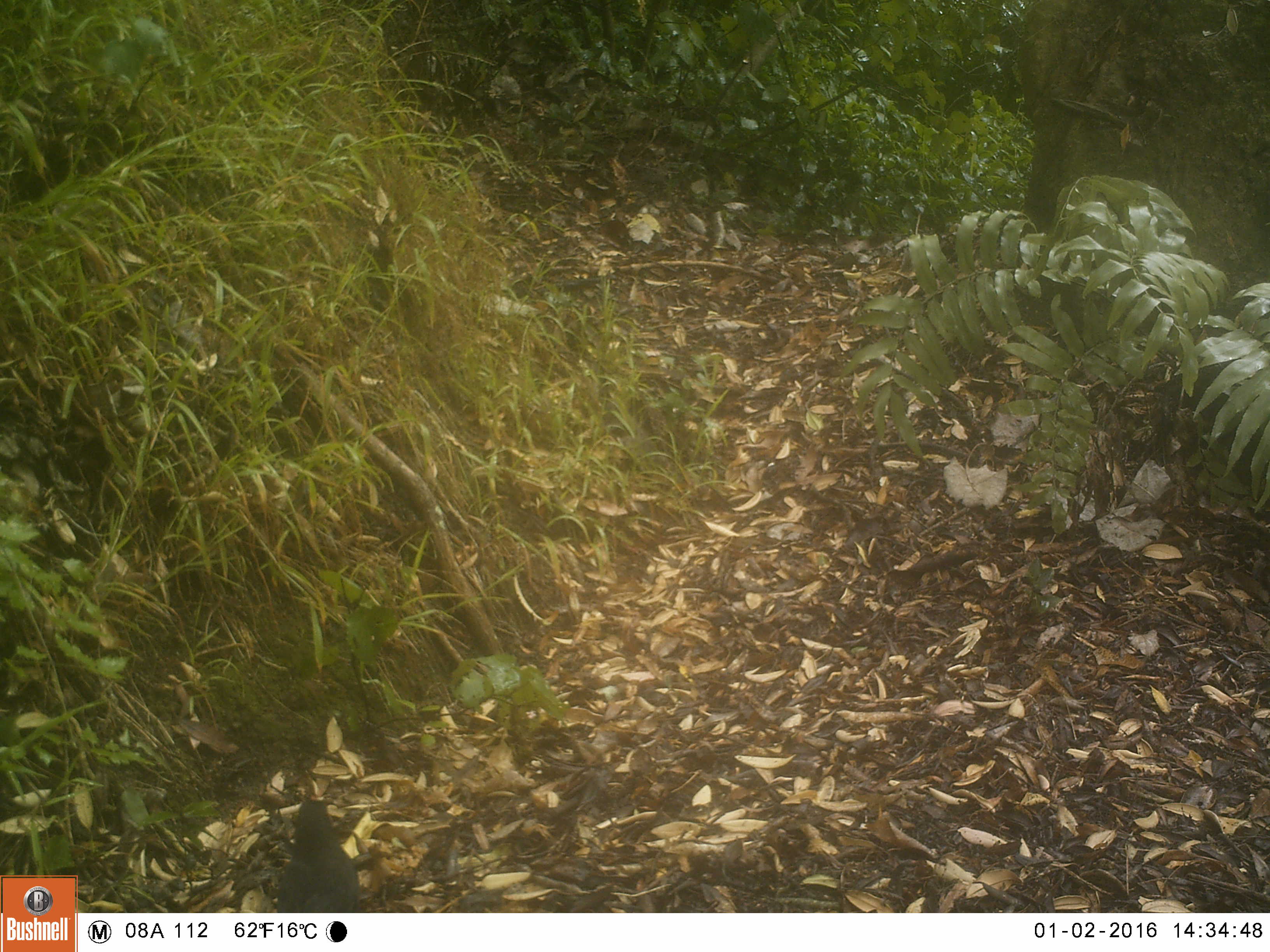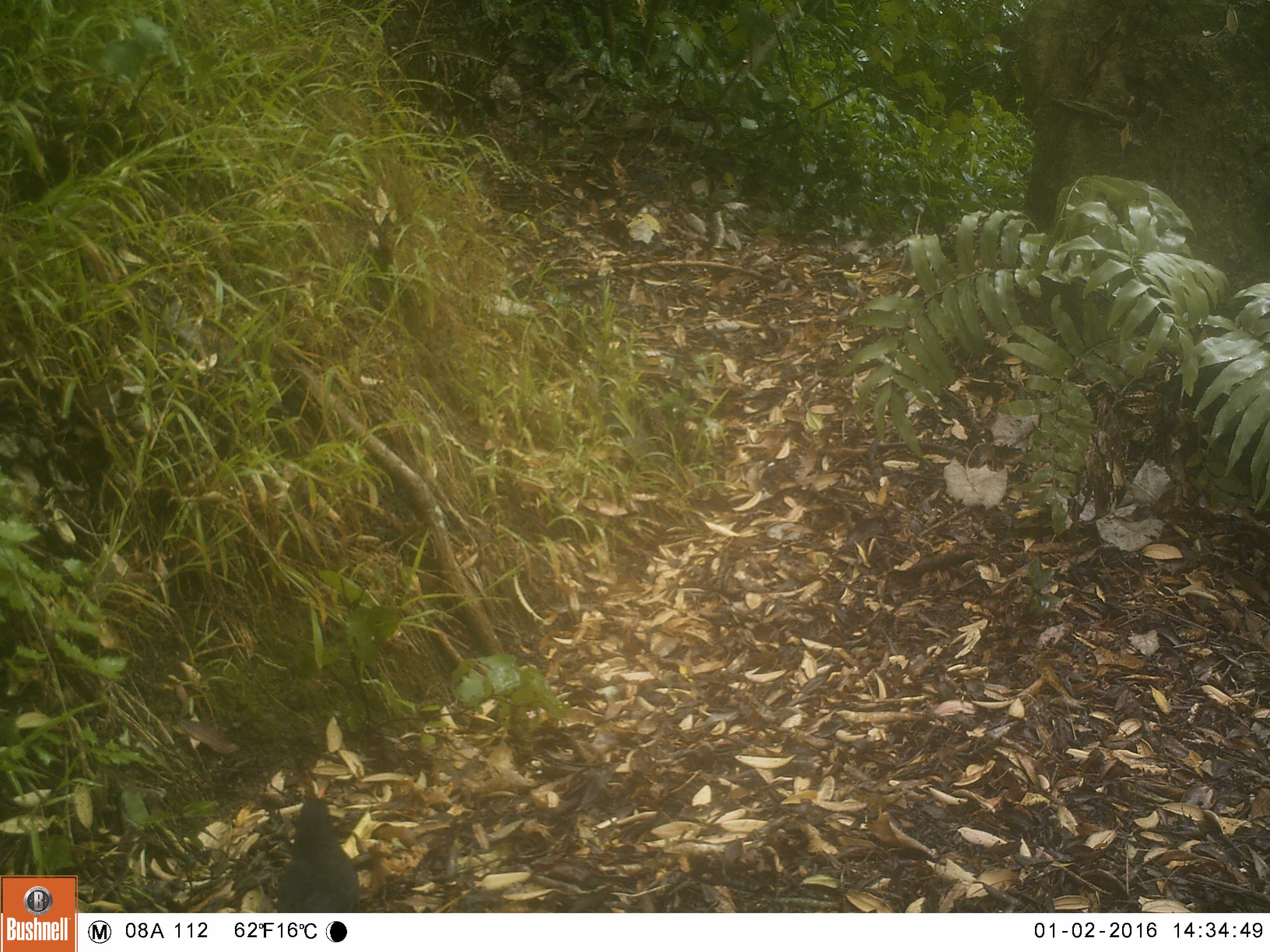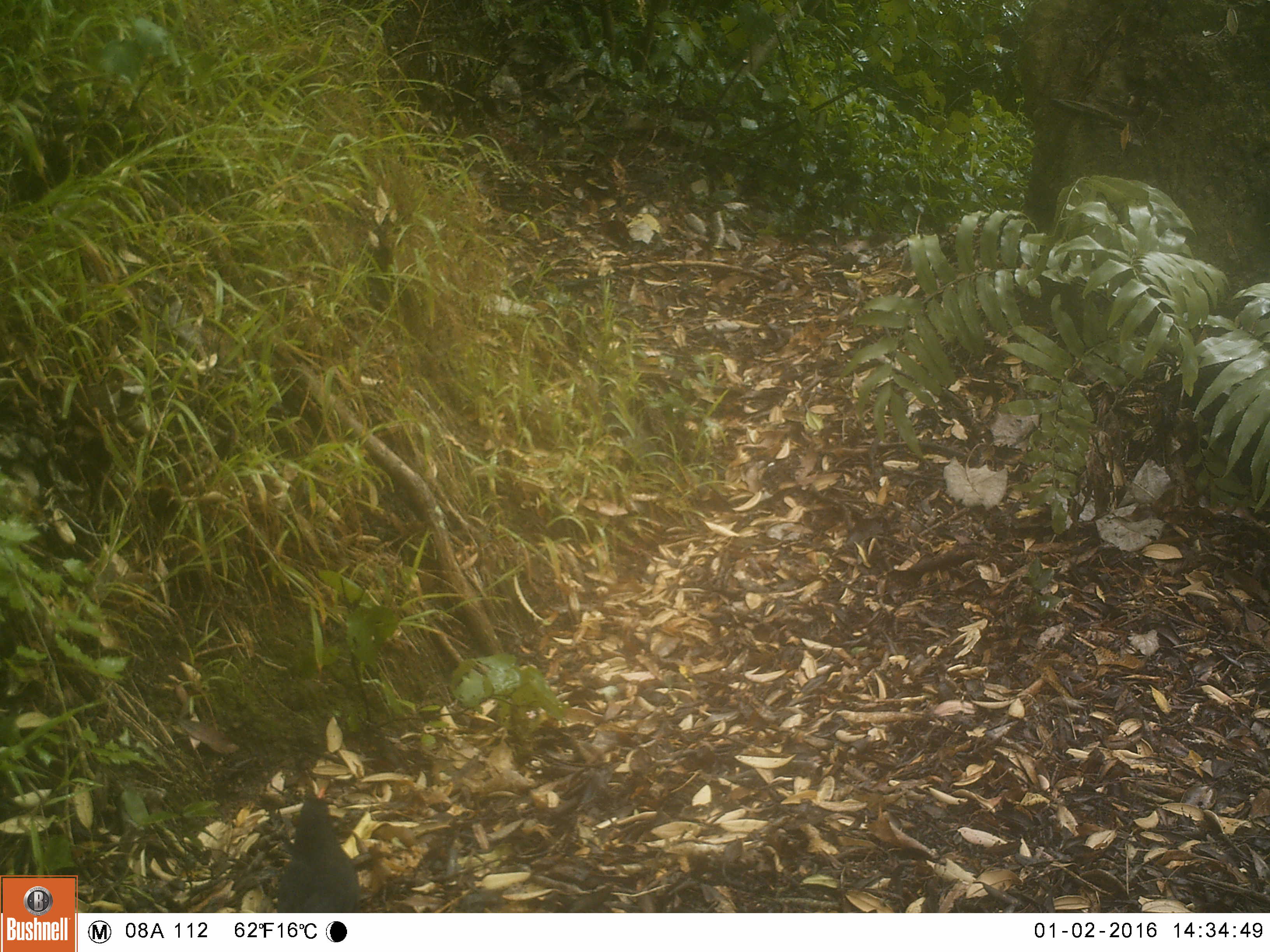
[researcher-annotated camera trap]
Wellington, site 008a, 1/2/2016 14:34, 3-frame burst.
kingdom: Animalia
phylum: Chordata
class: Aves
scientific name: Aves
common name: bird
Bird (Aves).